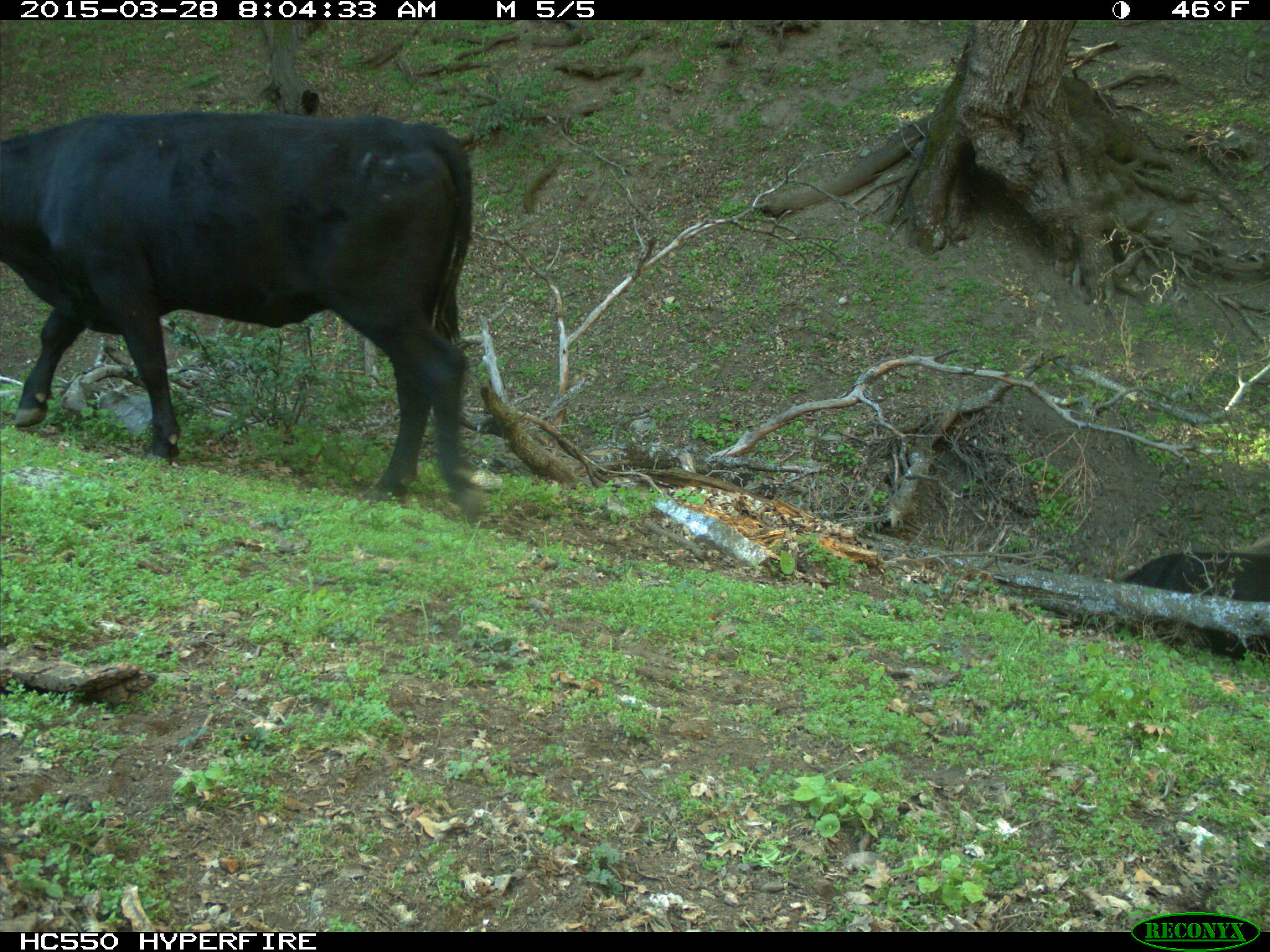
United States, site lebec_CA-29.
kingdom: Animalia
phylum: Chordata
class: Mammalia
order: Artiodactyla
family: Bovidae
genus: Bos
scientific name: Bos taurus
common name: domestic cow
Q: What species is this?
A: Bos taurus (domestic cow).